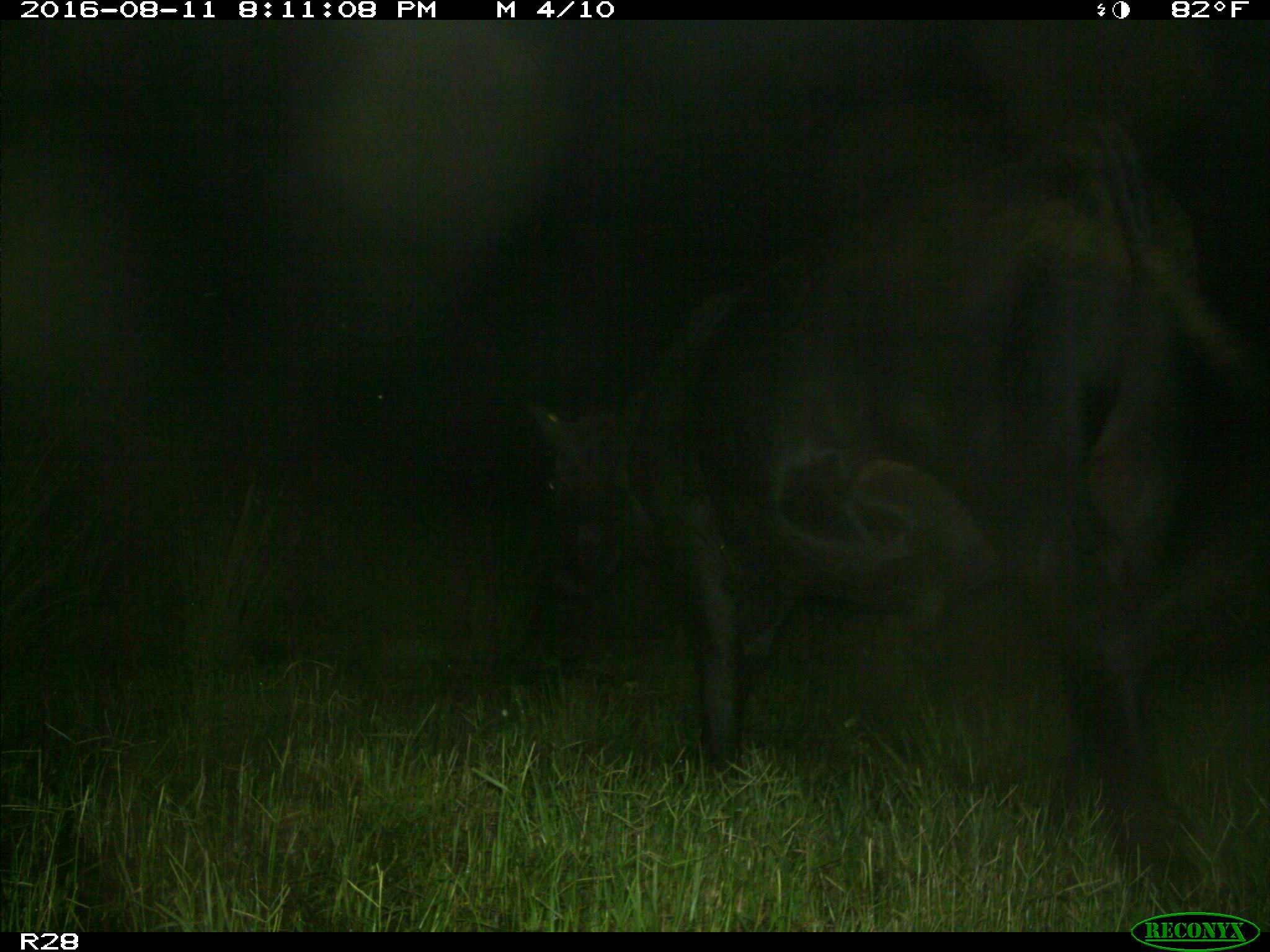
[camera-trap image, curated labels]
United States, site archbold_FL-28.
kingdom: Animalia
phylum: Chordata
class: Mammalia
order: Artiodactyla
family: Bovidae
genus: Bos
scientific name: Bos taurus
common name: domestic cow